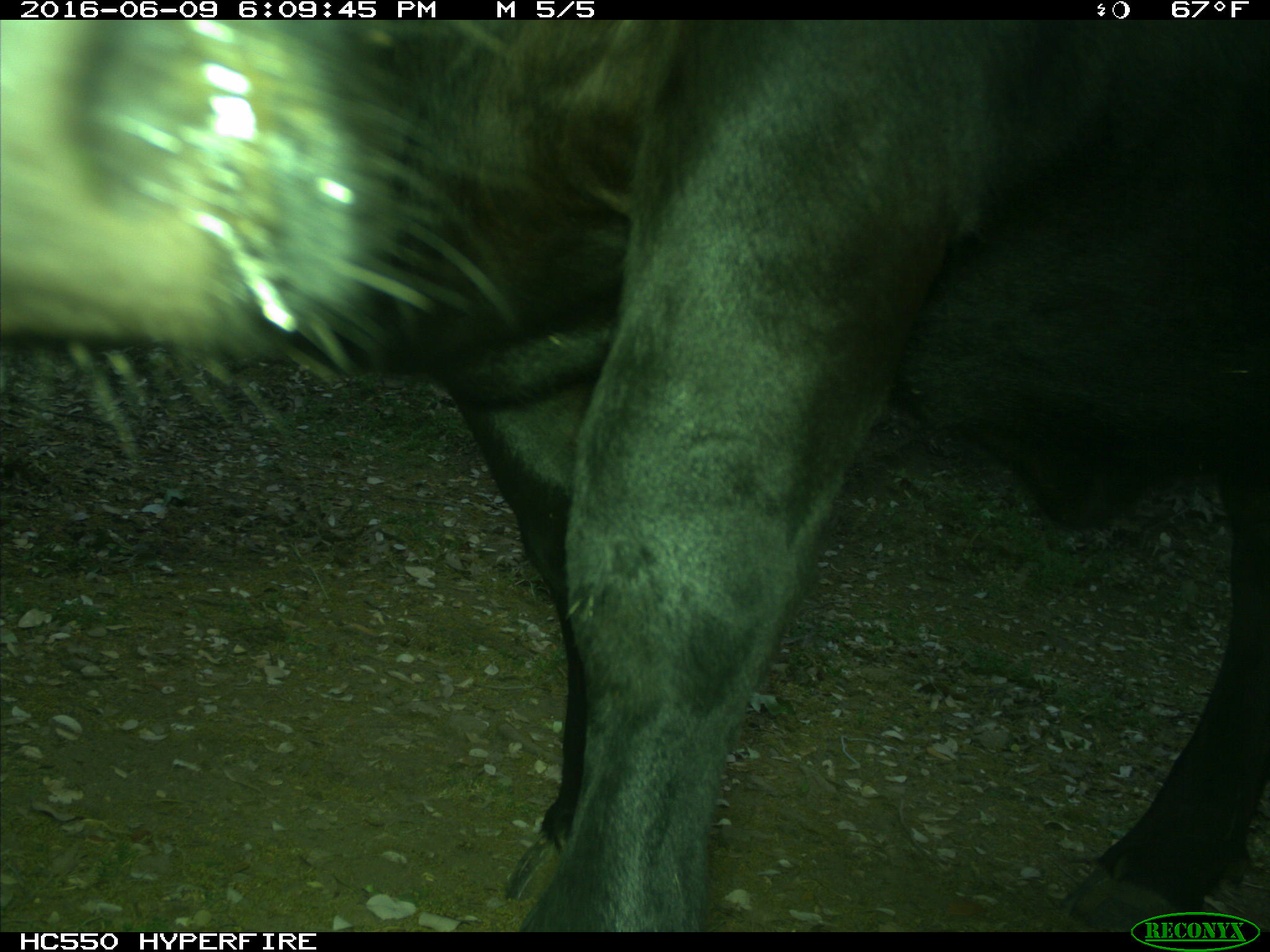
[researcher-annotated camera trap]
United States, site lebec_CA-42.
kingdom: Animalia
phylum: Chordata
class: Mammalia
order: Artiodactyla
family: Bovidae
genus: Bos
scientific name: Bos taurus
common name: domestic cow